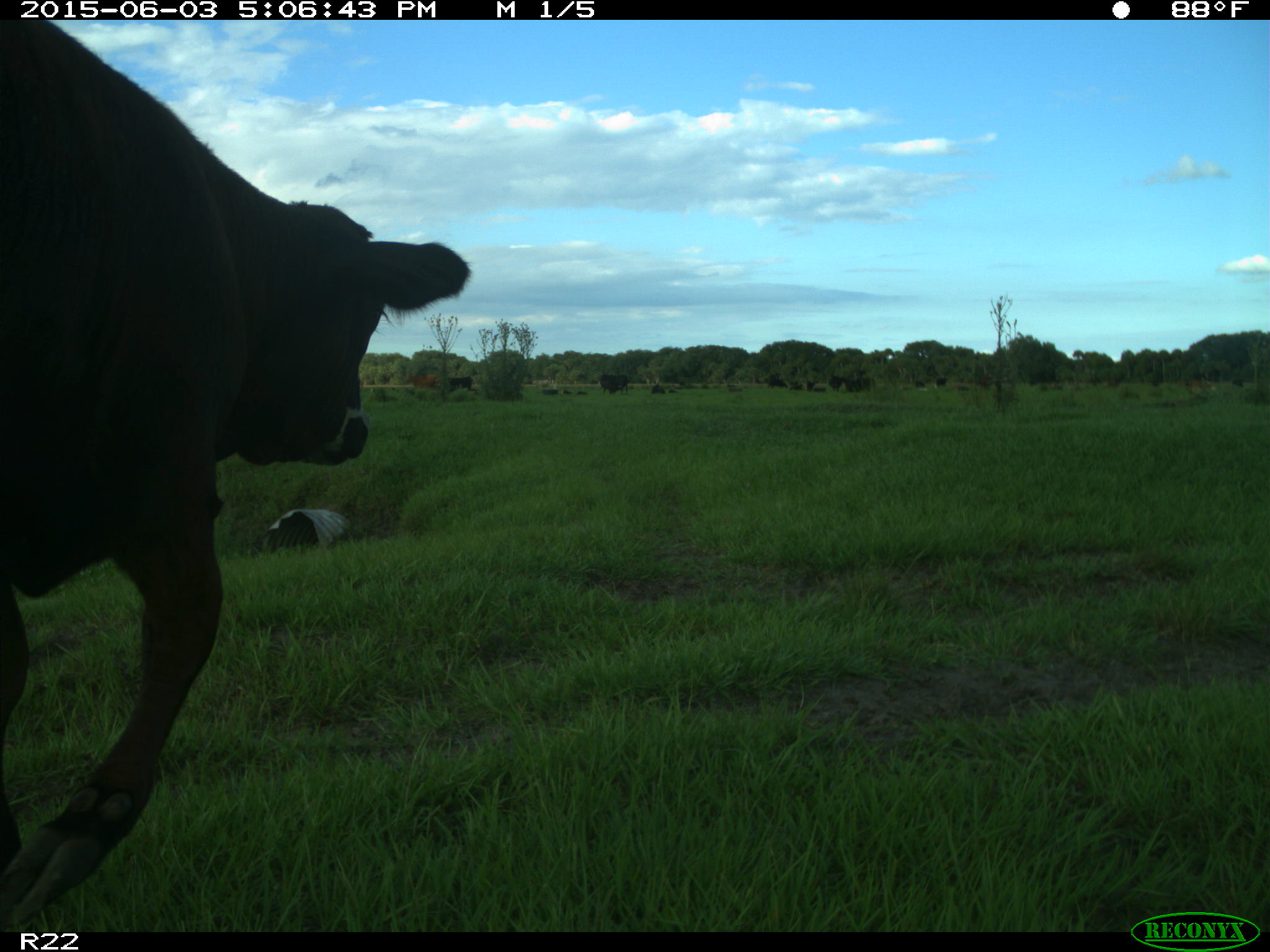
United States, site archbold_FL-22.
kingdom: Animalia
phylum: Chordata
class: Mammalia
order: Artiodactyla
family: Bovidae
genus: Bos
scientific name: Bos taurus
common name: domestic cow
Bos taurus (domestic cow).